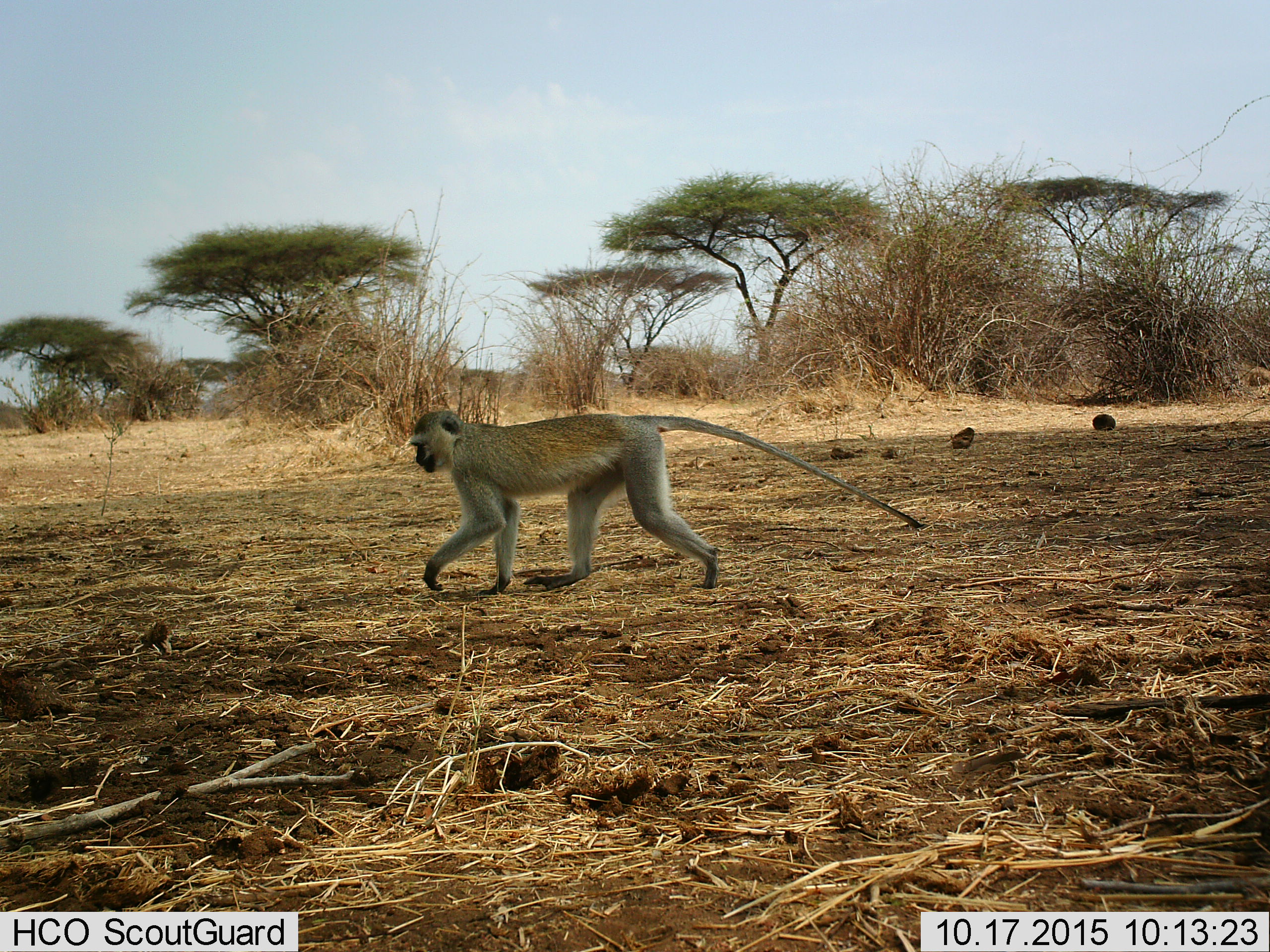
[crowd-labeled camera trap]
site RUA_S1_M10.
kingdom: Animalia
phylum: Chordata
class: Mammalia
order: Primates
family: Cercopithecidae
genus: Chlorocebus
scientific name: Chlorocebus pygerythrus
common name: vervet monkey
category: monkeyvervet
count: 1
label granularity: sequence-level